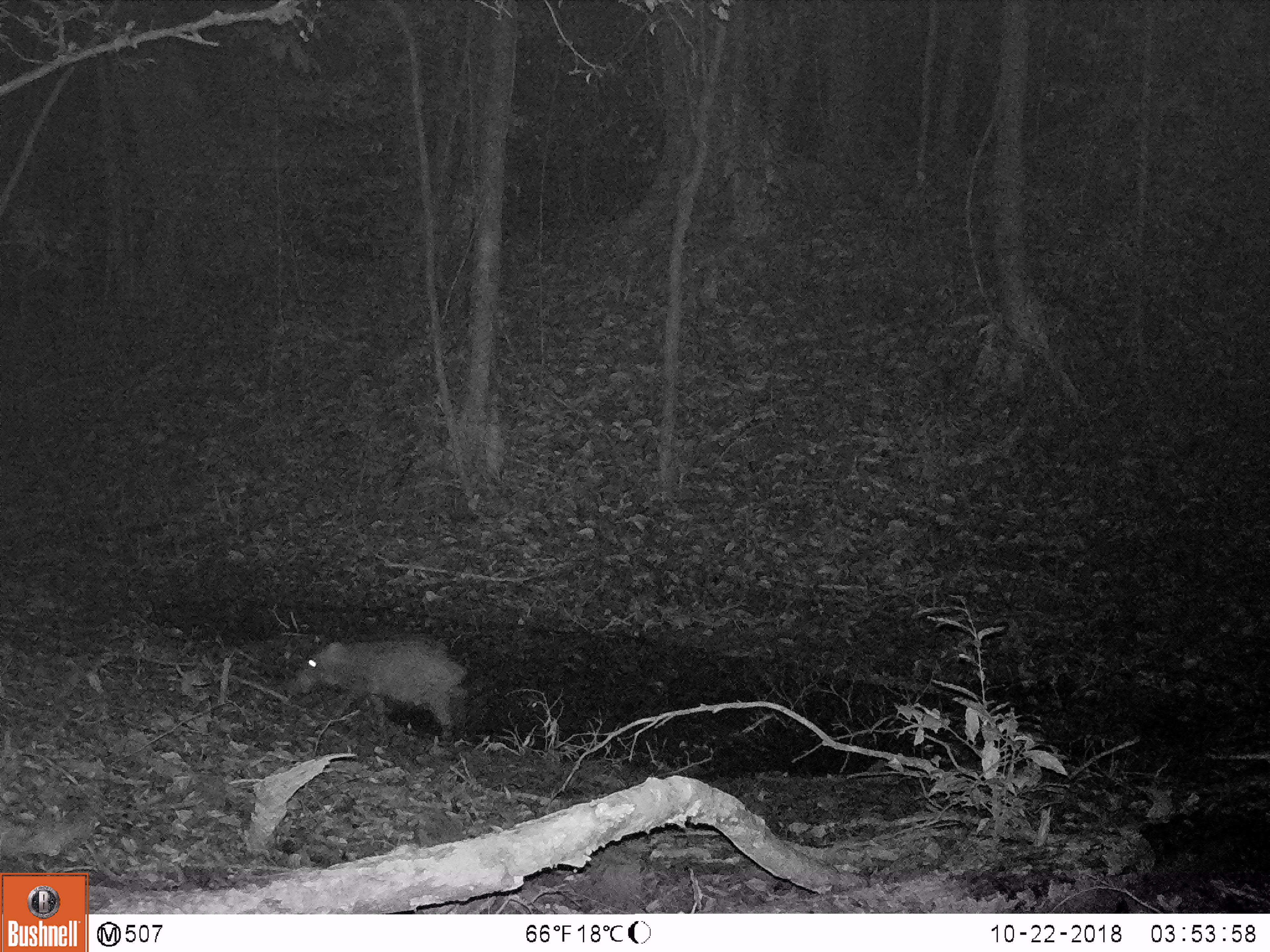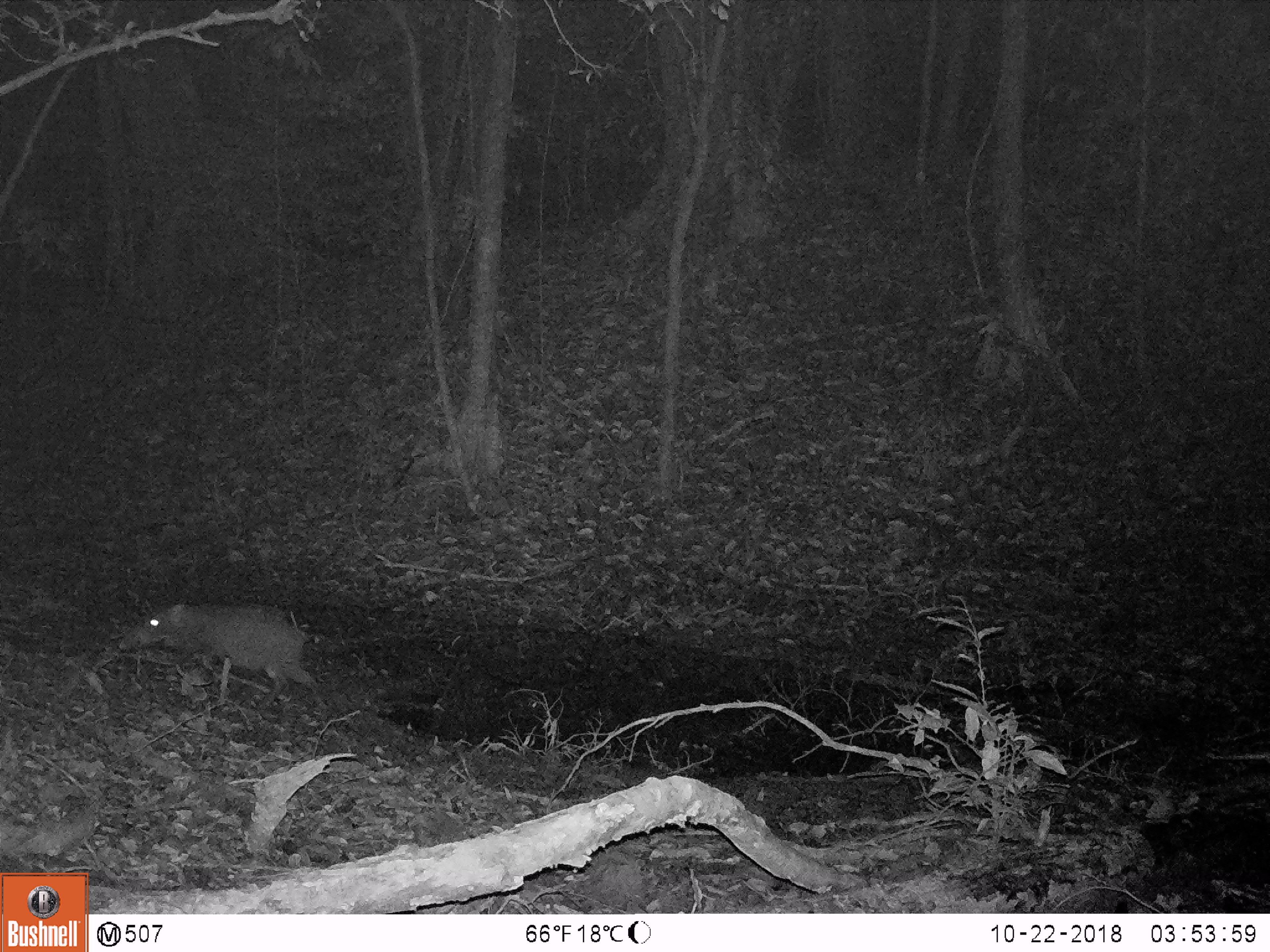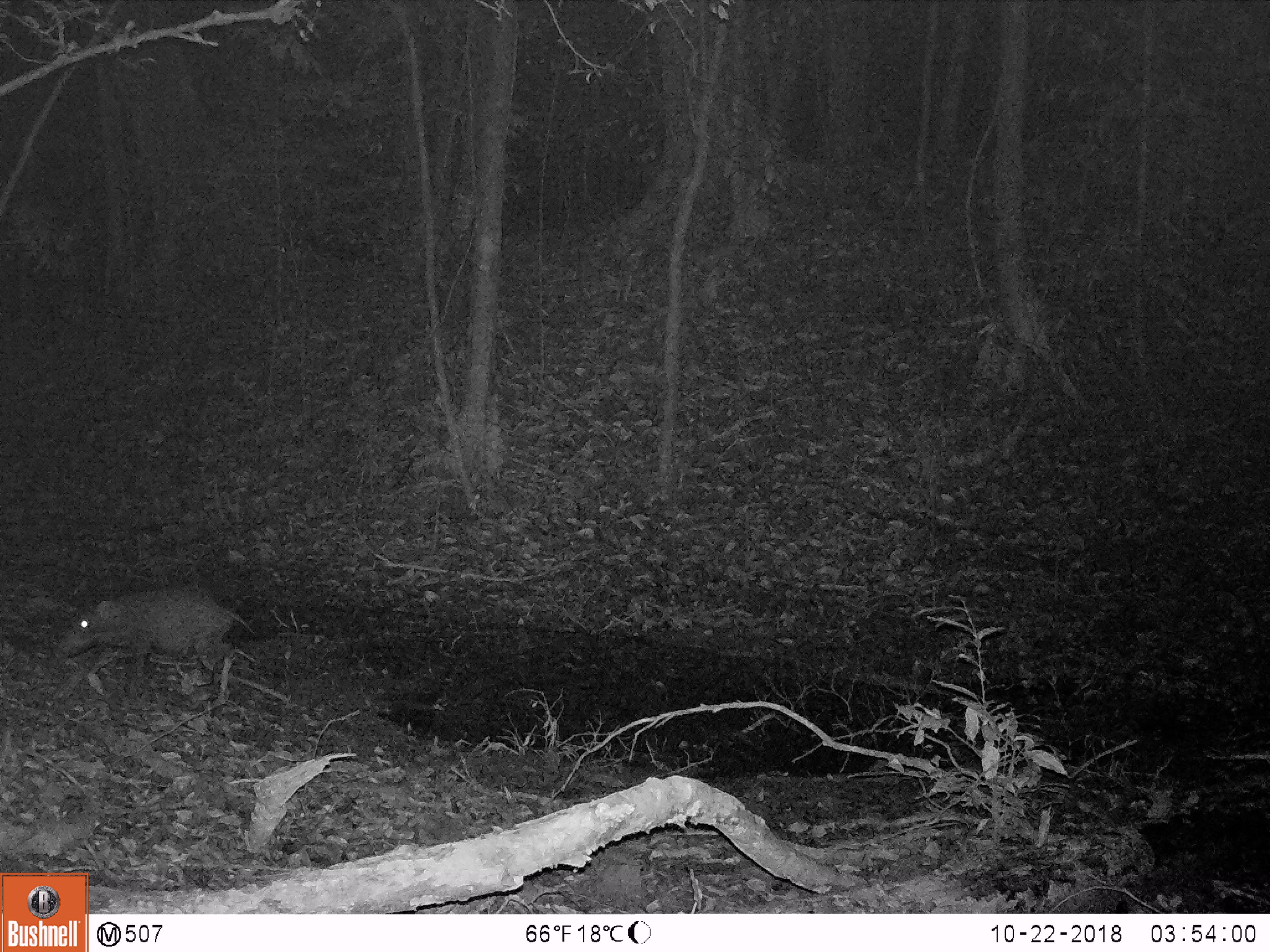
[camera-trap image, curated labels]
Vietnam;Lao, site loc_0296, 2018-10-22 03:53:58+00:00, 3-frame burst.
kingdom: Animalia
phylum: Chordata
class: Mammalia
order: Artiodactyla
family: Suidae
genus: Sus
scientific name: Sus scrofa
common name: eurasian wild pig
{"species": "eurasian wild pig (Sus scrofa)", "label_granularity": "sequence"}